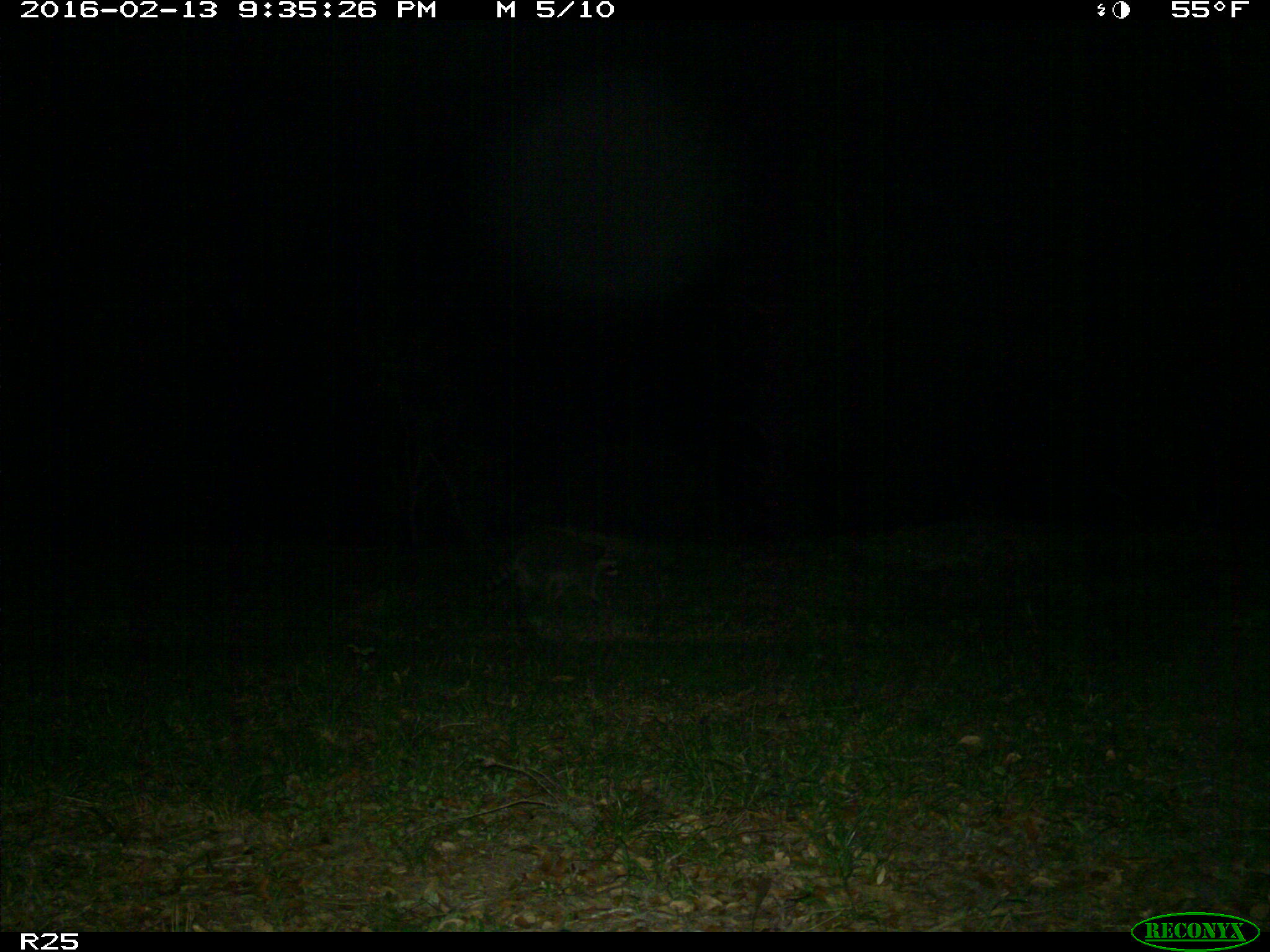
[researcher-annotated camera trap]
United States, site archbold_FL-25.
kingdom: Animalia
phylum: Chordata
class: Mammalia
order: Carnivora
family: Procyonidae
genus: Procyon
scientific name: Procyon lotor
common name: common raccoon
Procyon lotor (common raccoon).